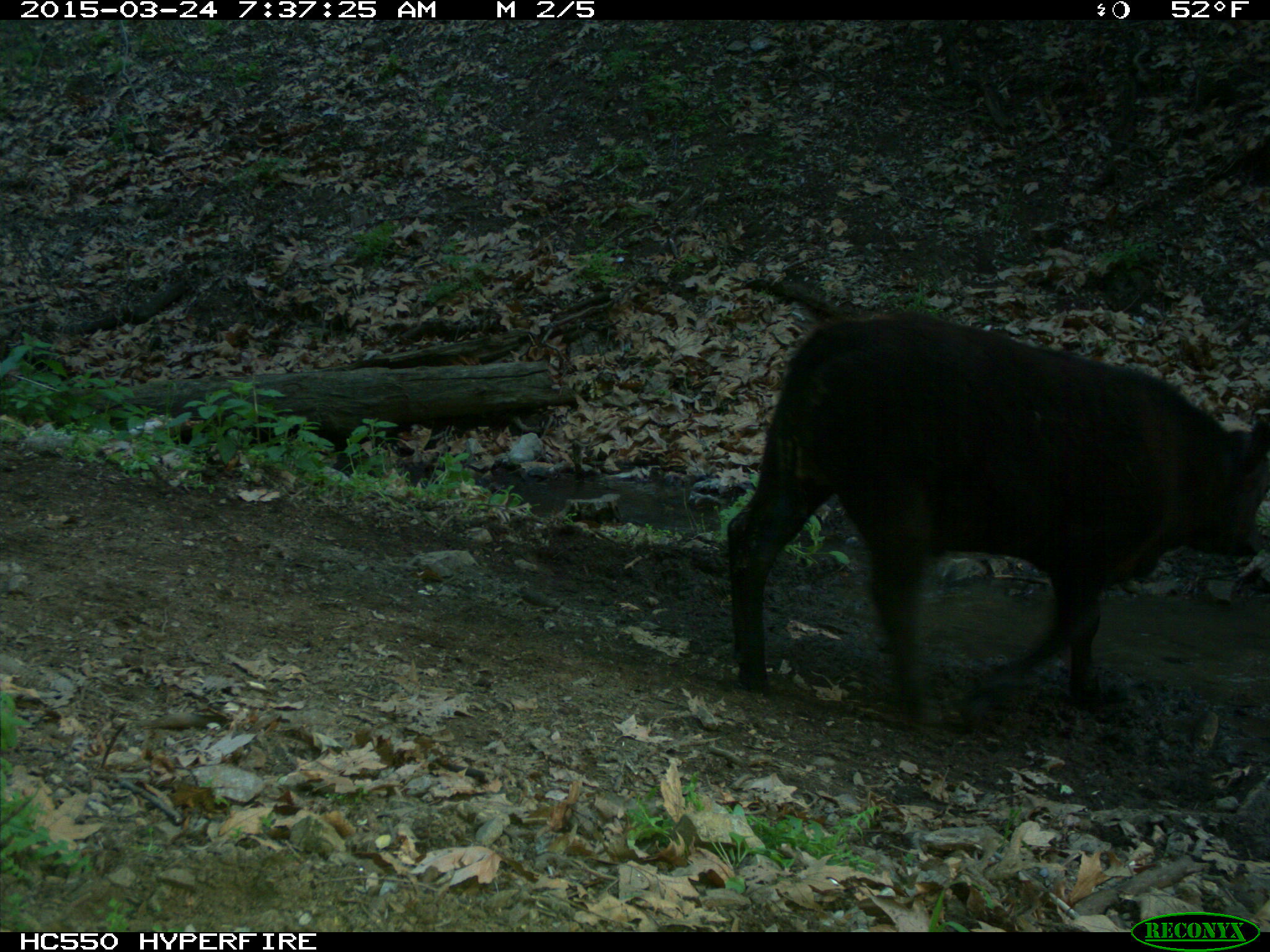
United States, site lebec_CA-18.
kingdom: Animalia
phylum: Chordata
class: Mammalia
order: Artiodactyla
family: Bovidae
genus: Bos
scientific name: Bos taurus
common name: domestic cow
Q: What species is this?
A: Bos taurus (domestic cow).